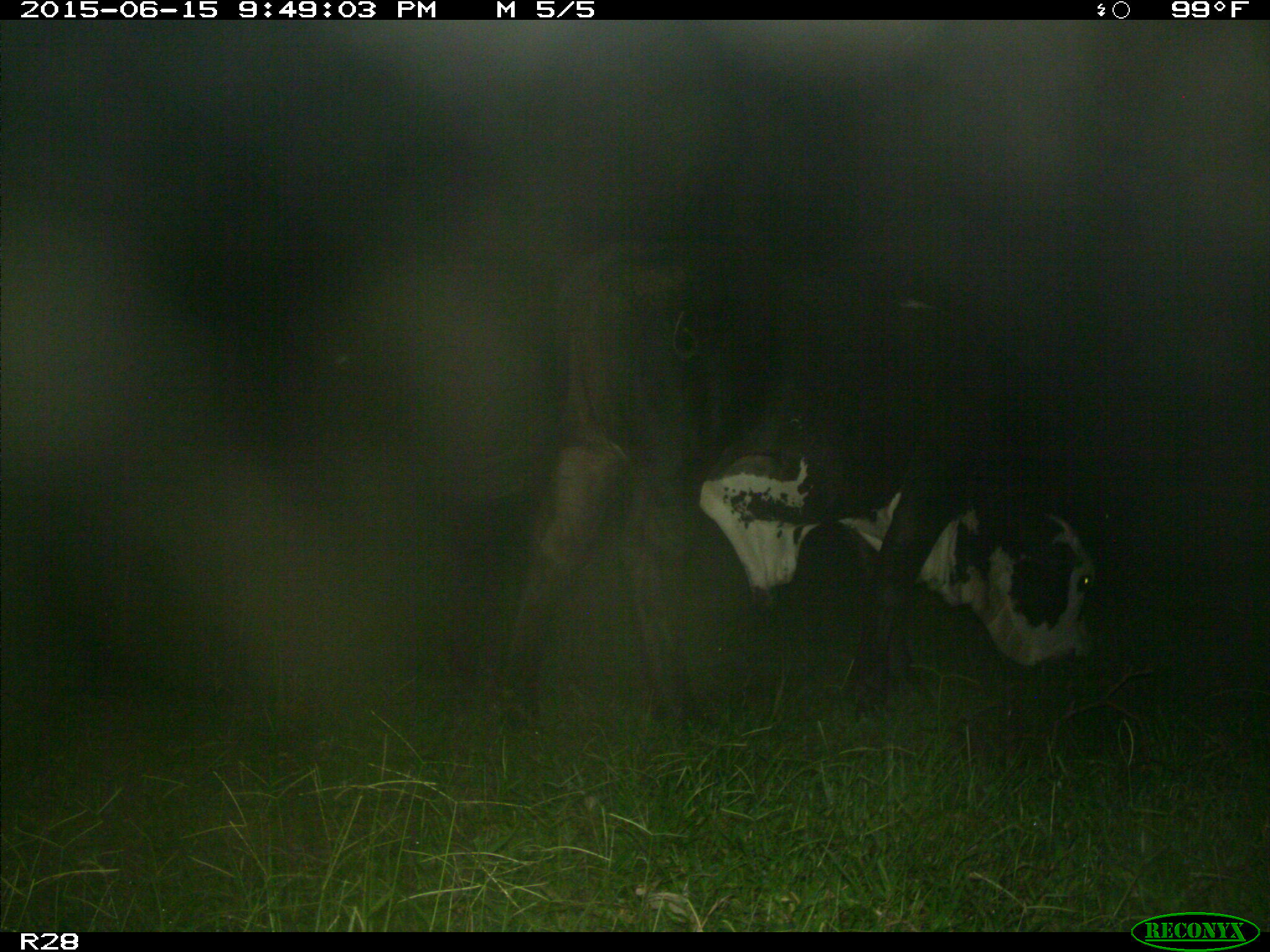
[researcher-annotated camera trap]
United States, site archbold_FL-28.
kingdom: Animalia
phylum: Chordata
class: Mammalia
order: Artiodactyla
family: Bovidae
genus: Bos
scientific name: Bos taurus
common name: domestic cow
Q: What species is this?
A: Bos taurus (domestic cow).